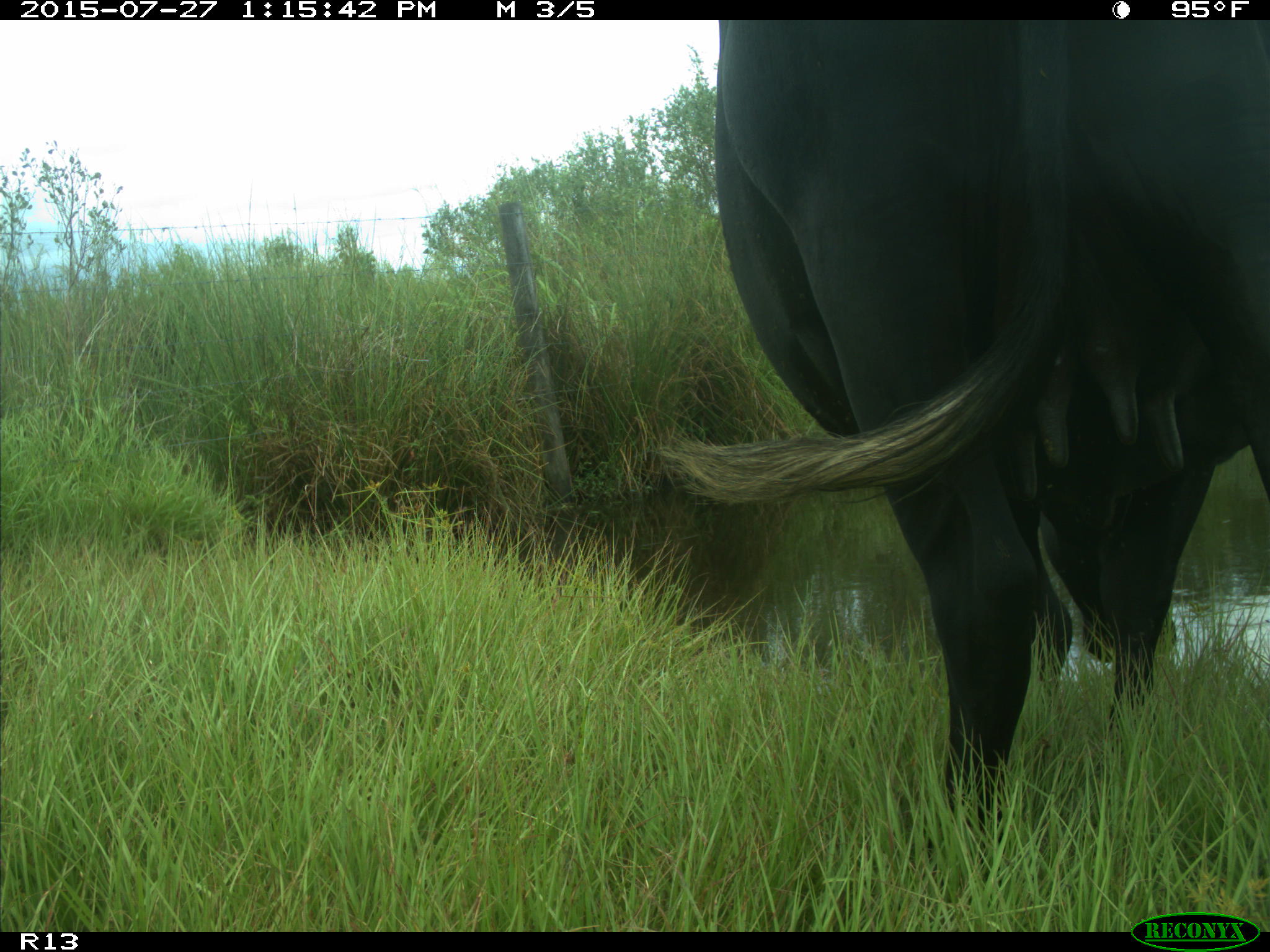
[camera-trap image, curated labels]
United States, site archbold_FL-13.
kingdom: Animalia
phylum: Chordata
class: Mammalia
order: Artiodactyla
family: Bovidae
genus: Bos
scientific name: Bos taurus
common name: domestic cow